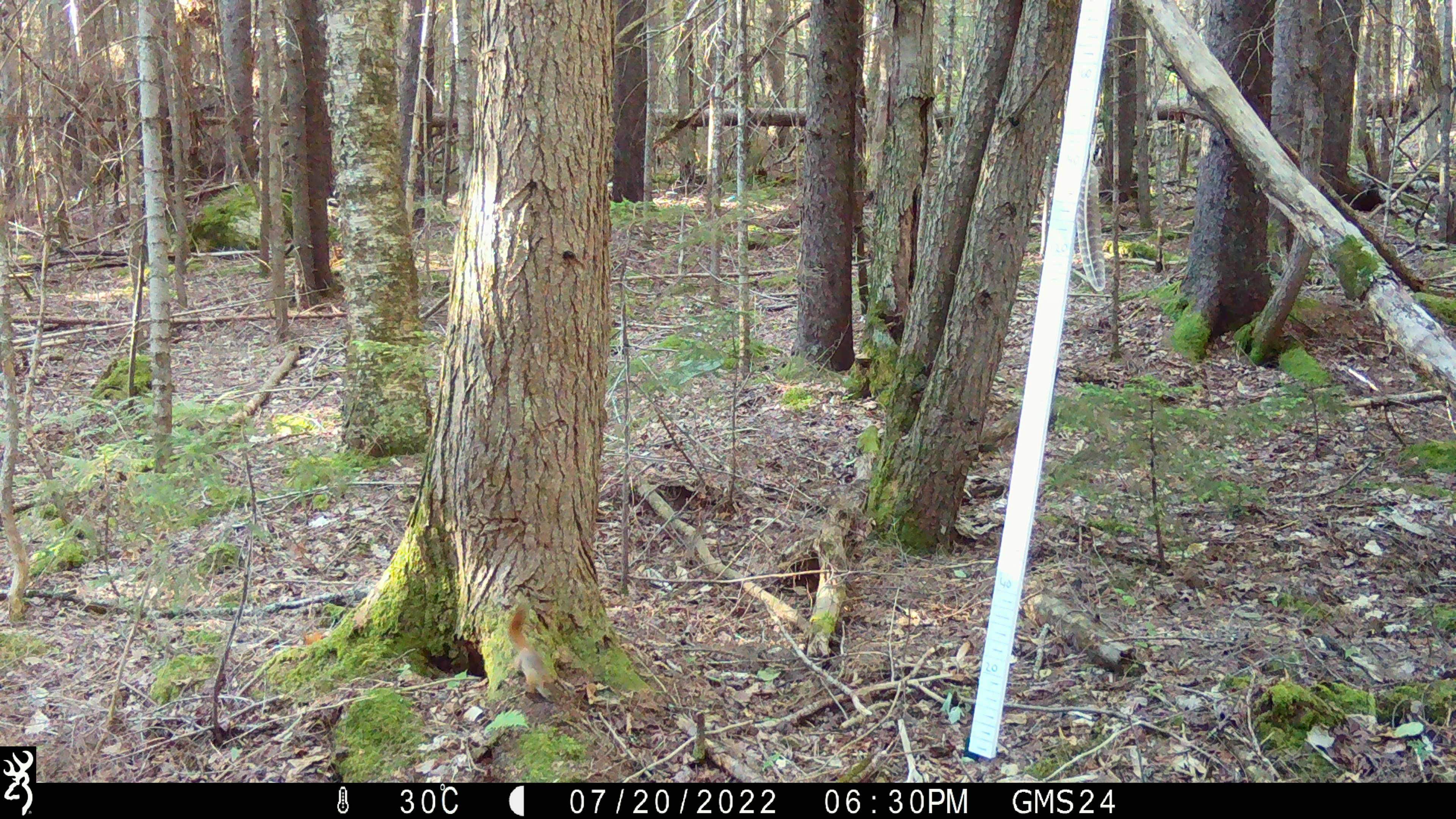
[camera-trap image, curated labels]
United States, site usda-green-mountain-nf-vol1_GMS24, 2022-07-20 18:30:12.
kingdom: Animalia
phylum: Chordata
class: Mammalia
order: Rodentia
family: Sciuridae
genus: Tamiasciurus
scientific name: Tamiasciurus hudsonicus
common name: red squirrel